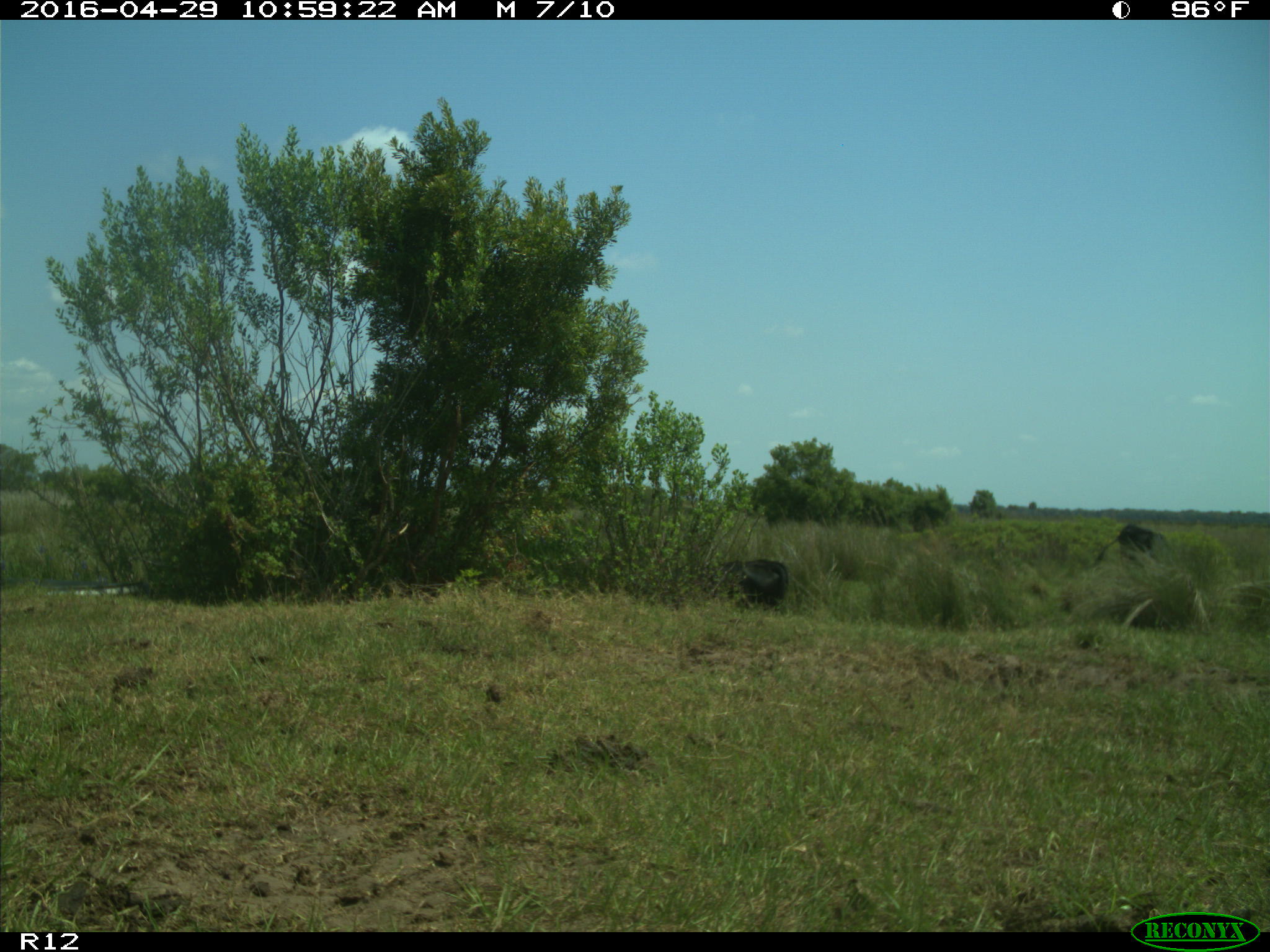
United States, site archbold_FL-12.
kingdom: Animalia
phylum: Chordata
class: Mammalia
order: Artiodactyla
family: Bovidae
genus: Bos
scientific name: Bos taurus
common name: domestic cow